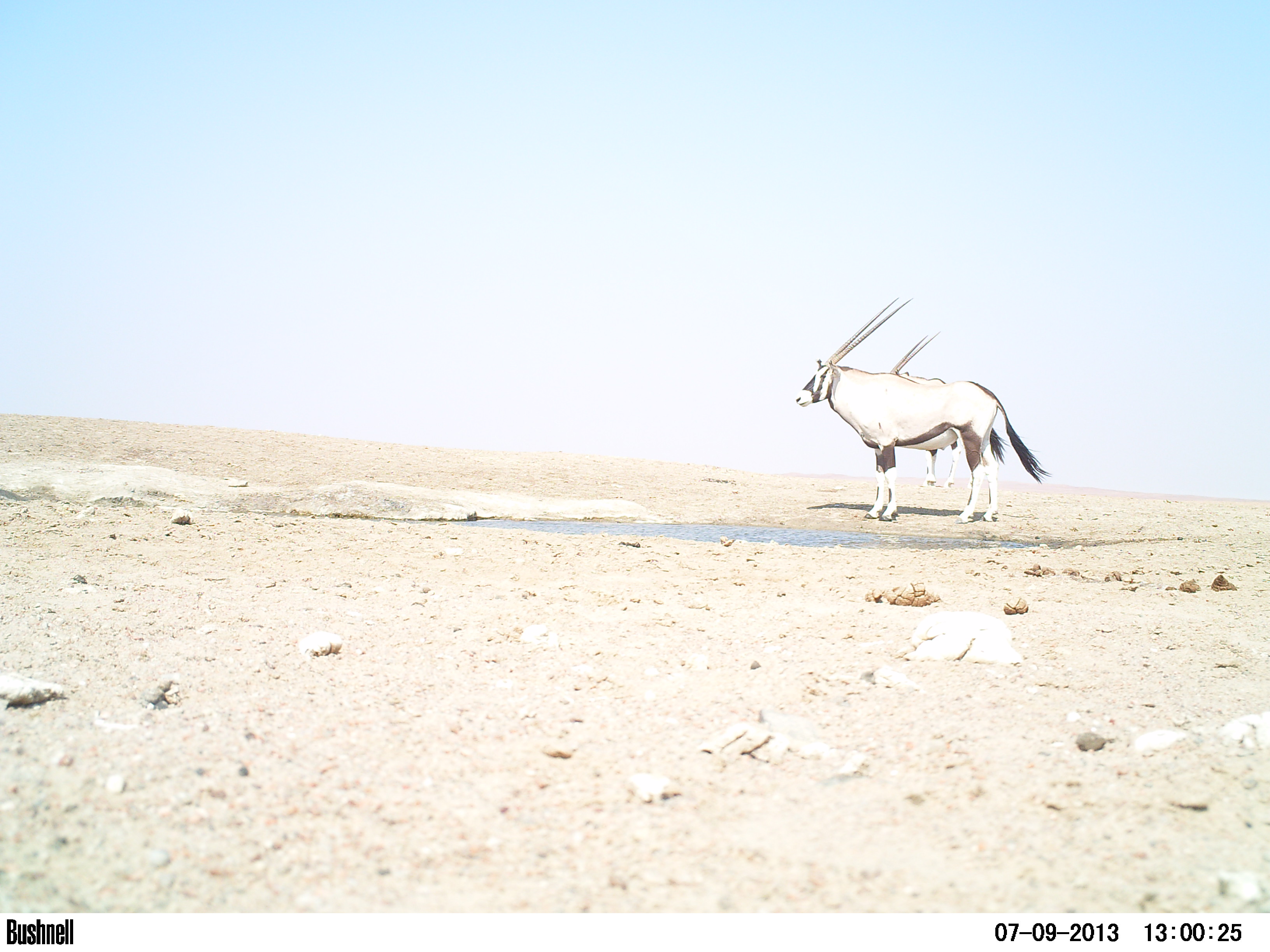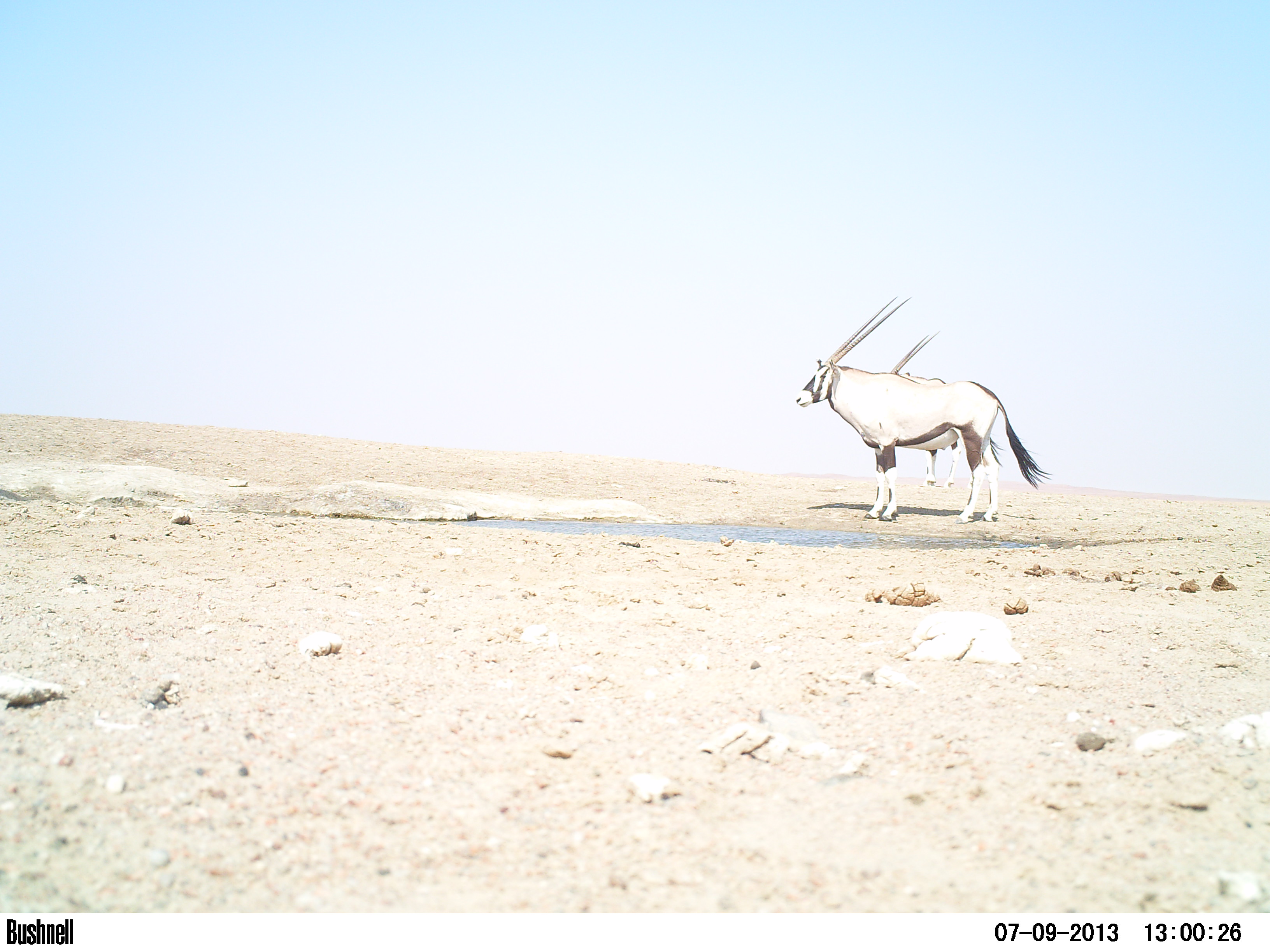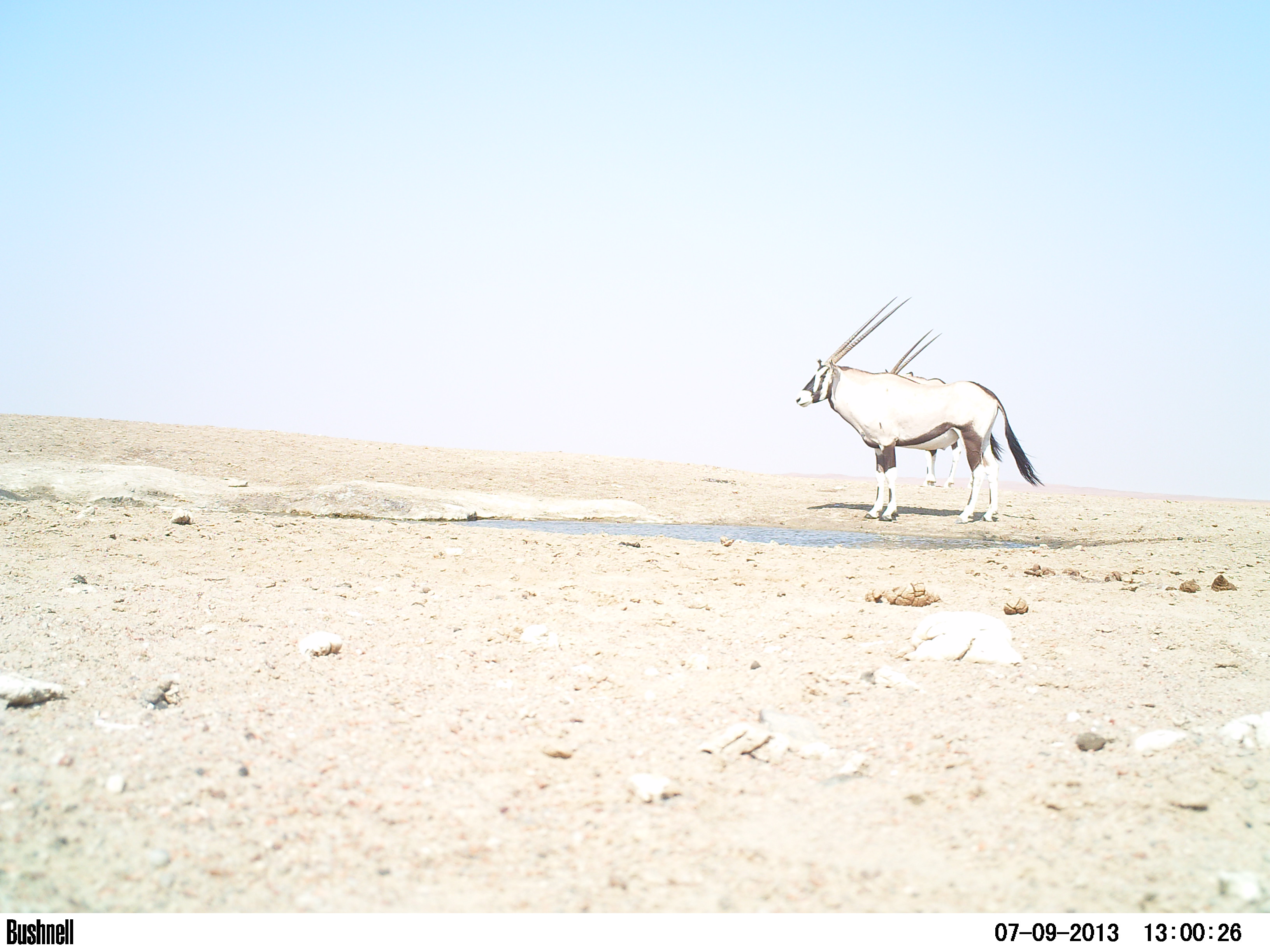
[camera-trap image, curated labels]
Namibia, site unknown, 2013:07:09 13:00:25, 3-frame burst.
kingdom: Animalia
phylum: Chordata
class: Mammalia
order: Artiodactyla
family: Bovidae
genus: Oryx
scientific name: Oryx gazella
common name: gemsbok